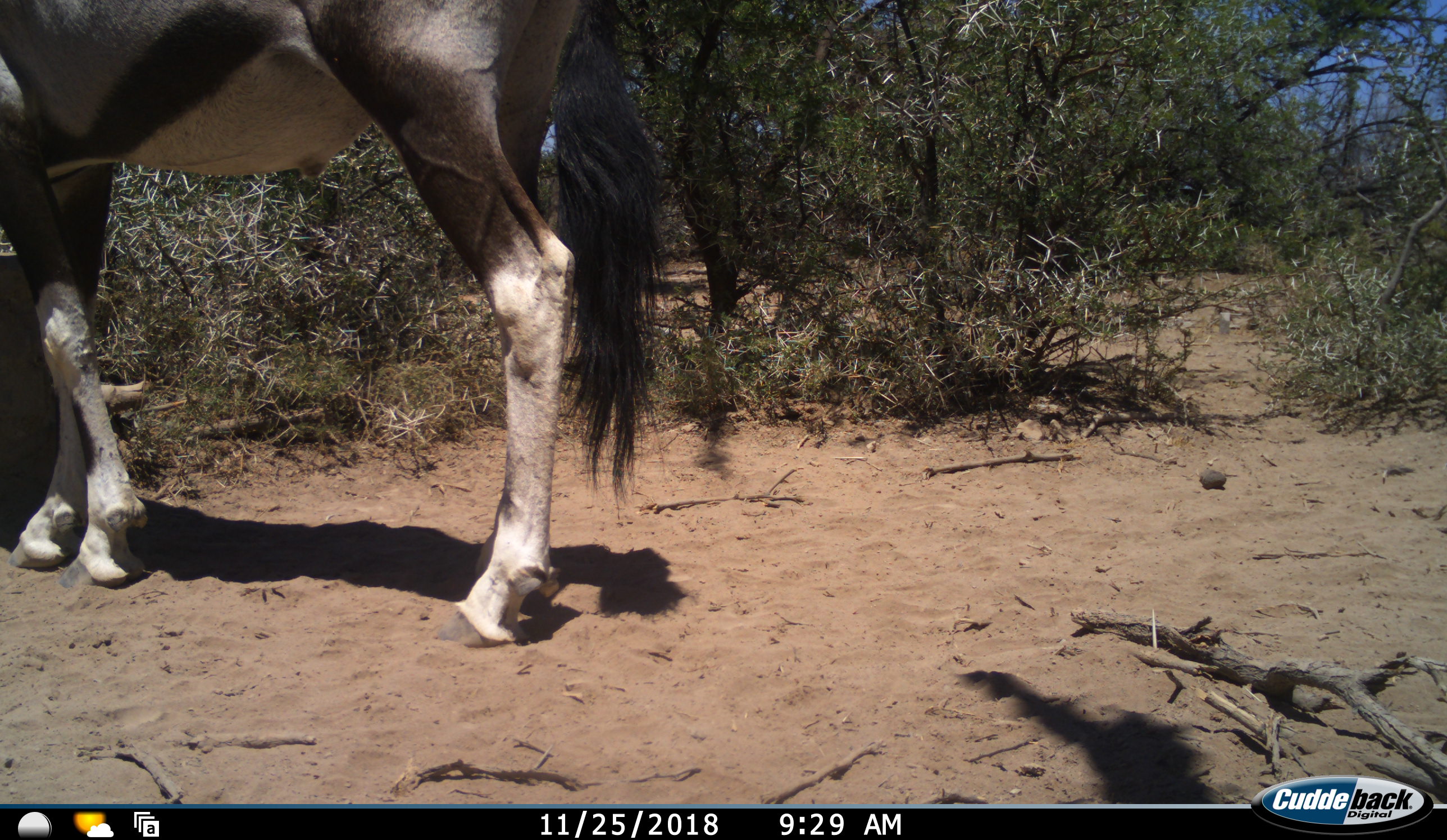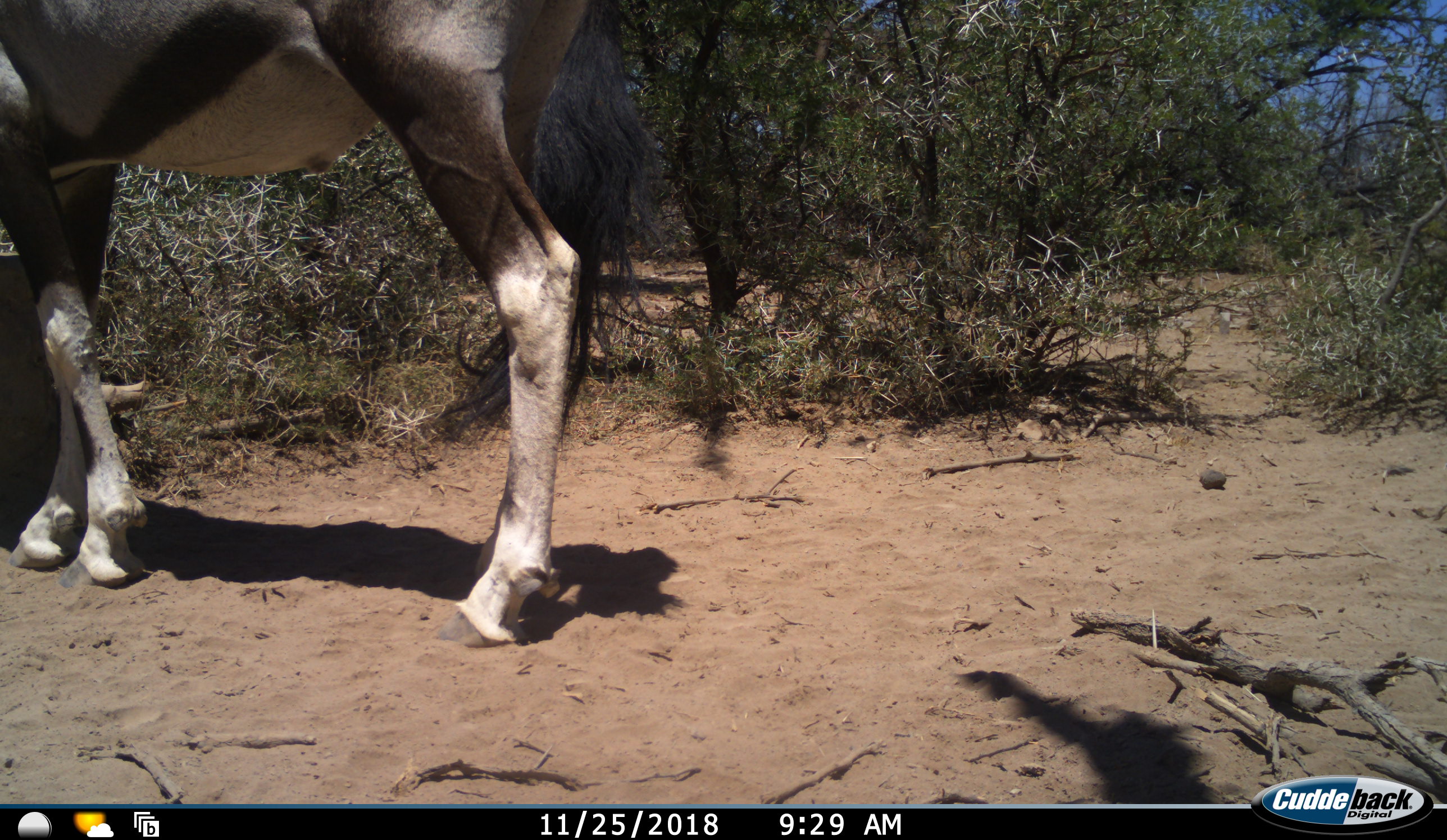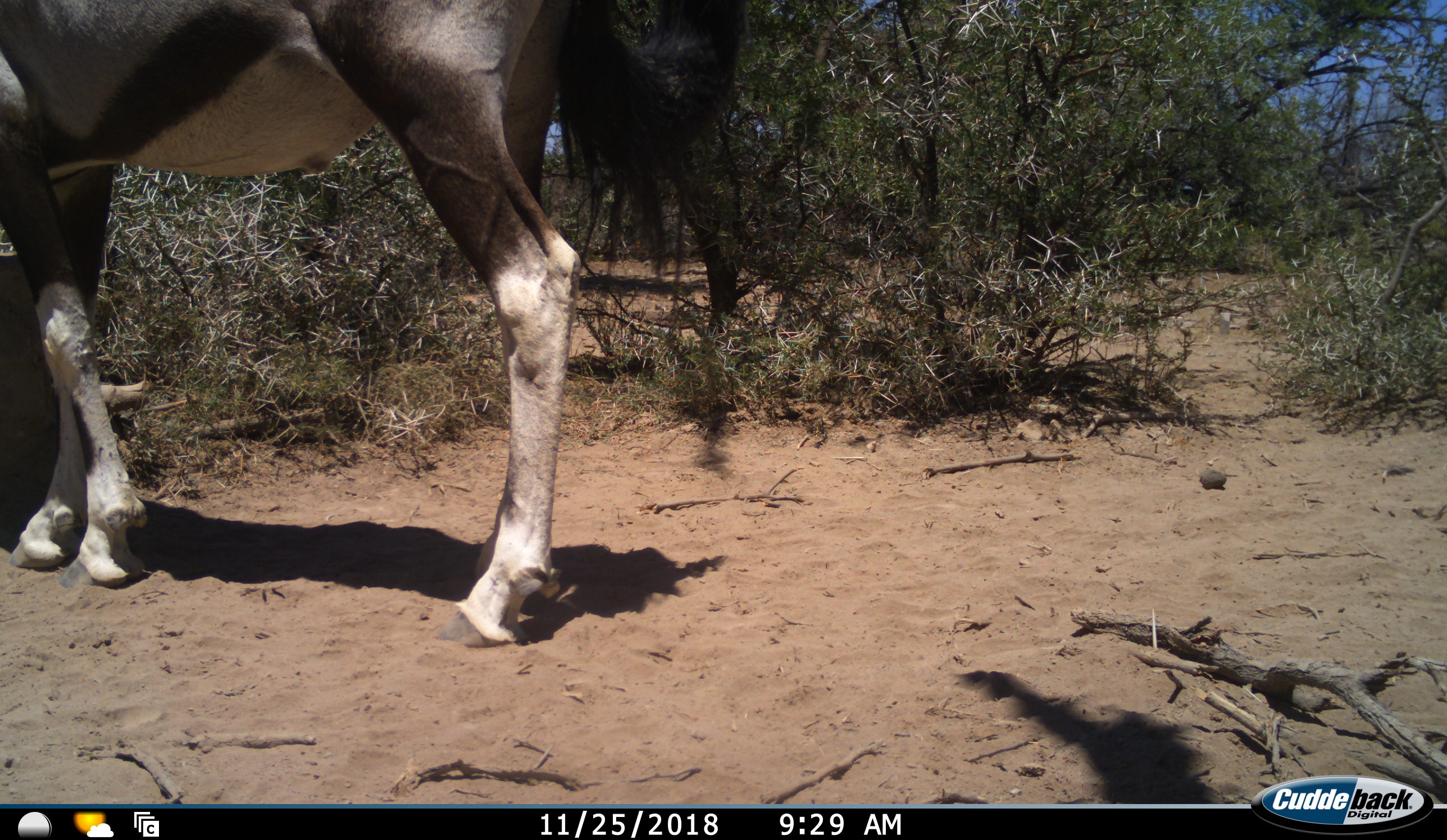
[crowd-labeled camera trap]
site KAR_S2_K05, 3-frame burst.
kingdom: Animalia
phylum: Chordata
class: Mammalia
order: Artiodactyla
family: Bovidae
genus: Oryx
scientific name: Oryx gazella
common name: gemsbok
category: oryx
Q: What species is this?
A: Oryx (gemsbok) (Oryx gazella).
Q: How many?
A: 1.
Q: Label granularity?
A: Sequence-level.